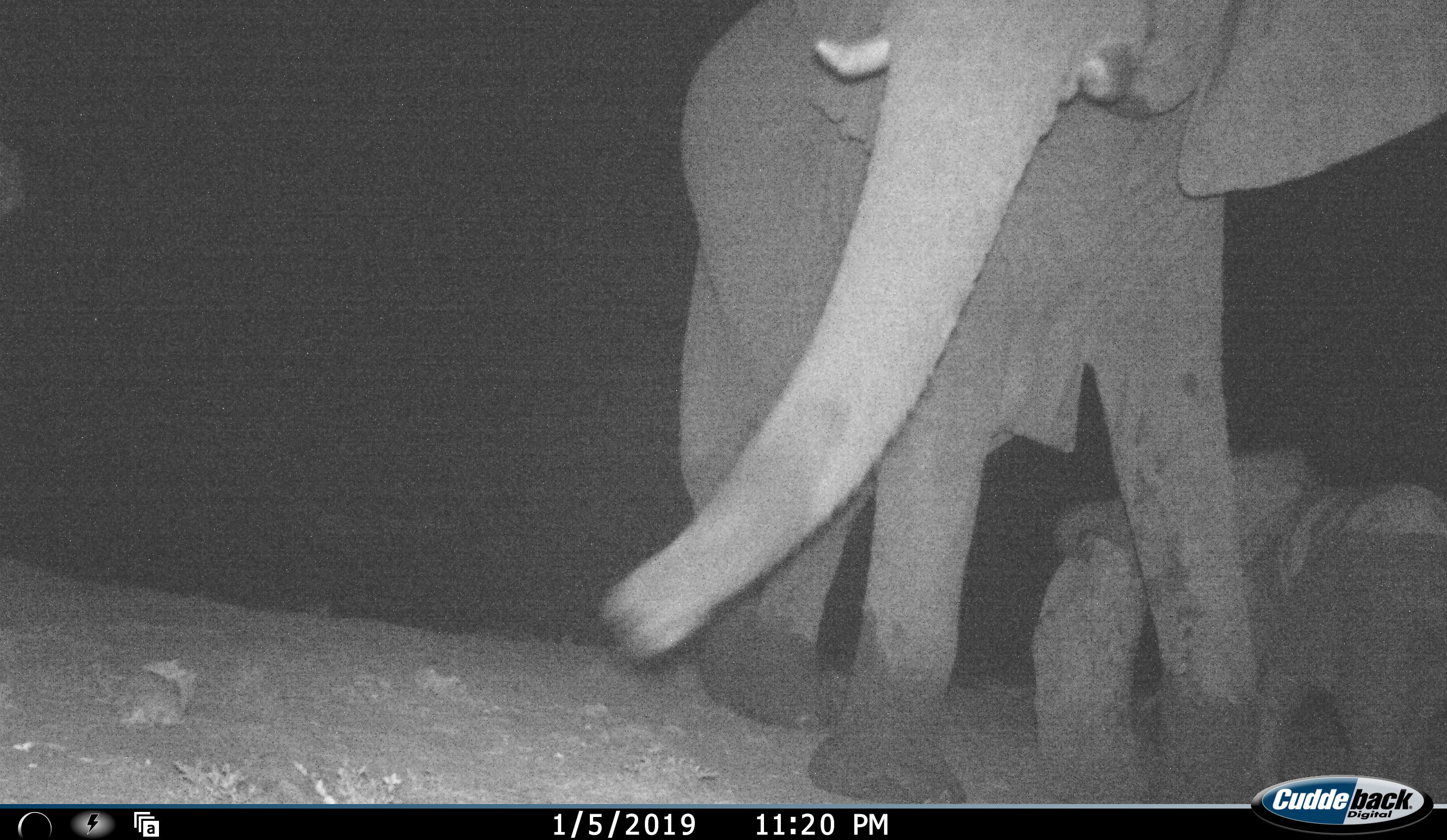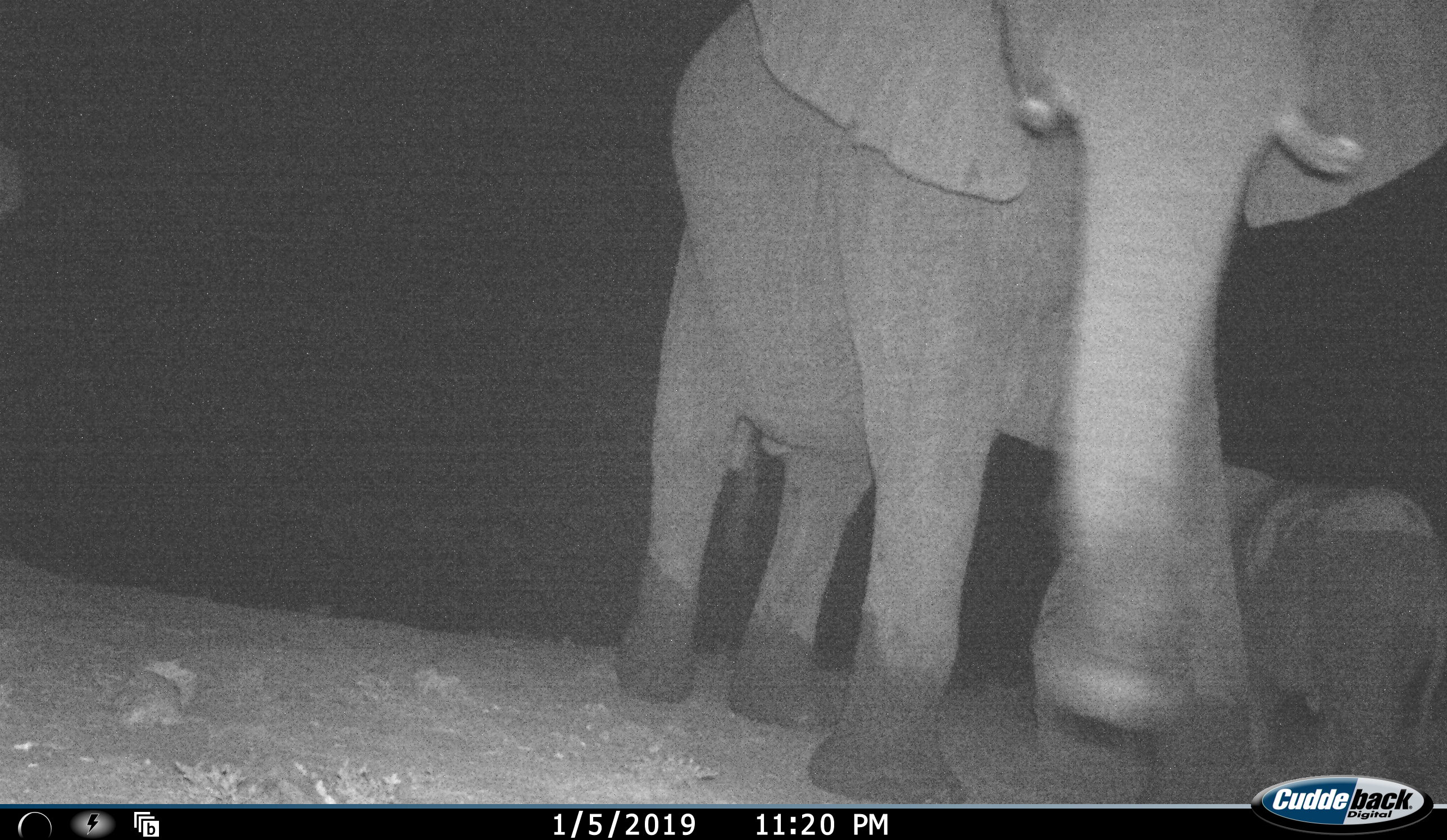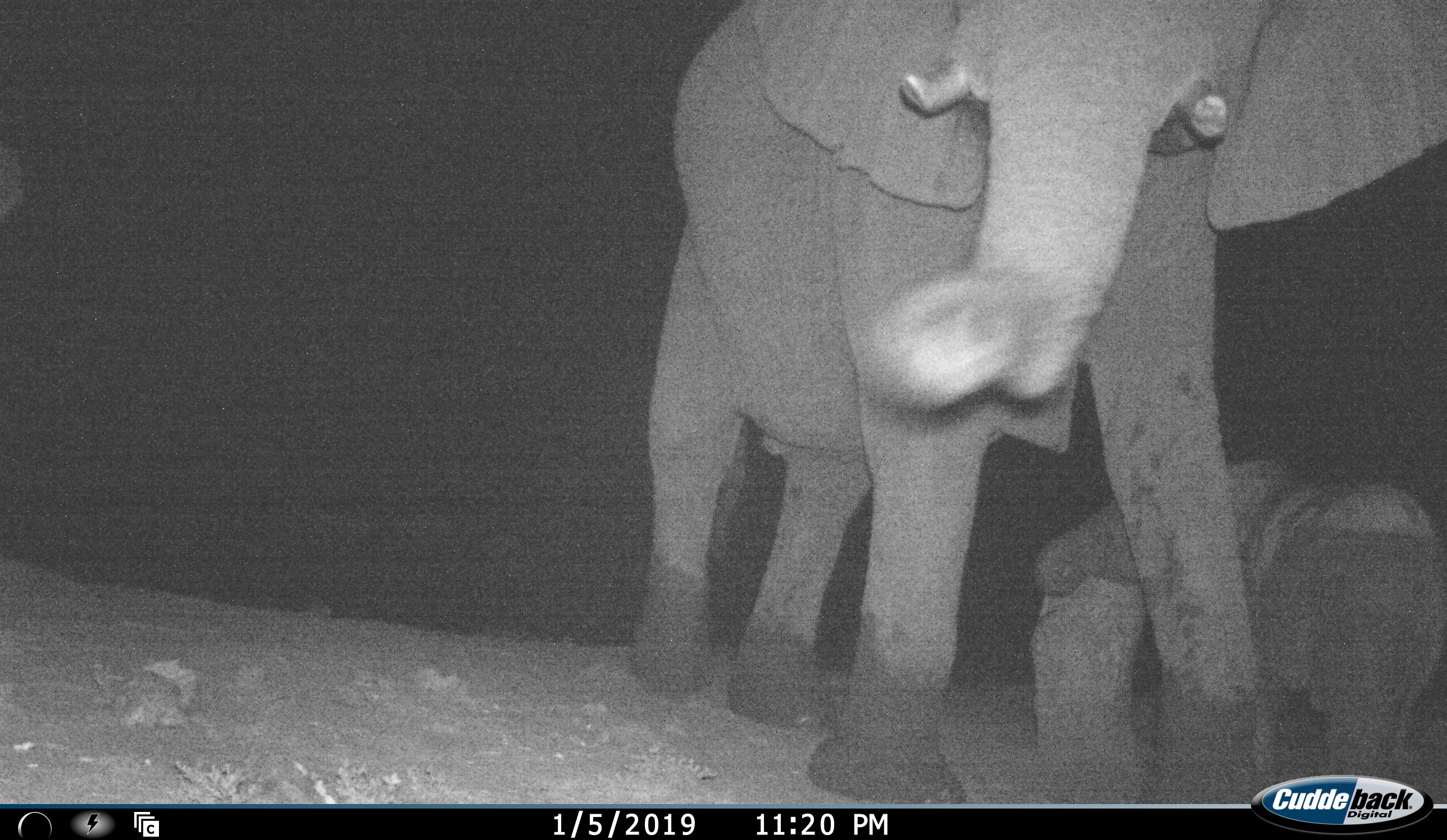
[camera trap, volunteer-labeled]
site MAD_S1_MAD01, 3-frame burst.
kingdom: Animalia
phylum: Chordata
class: Mammalia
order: Proboscidea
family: Elephantidae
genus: Loxodonta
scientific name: Loxodonta africana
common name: african bush elephant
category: elephant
Elephant (african bush elephant) (Loxodonta africana), count 2. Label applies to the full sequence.